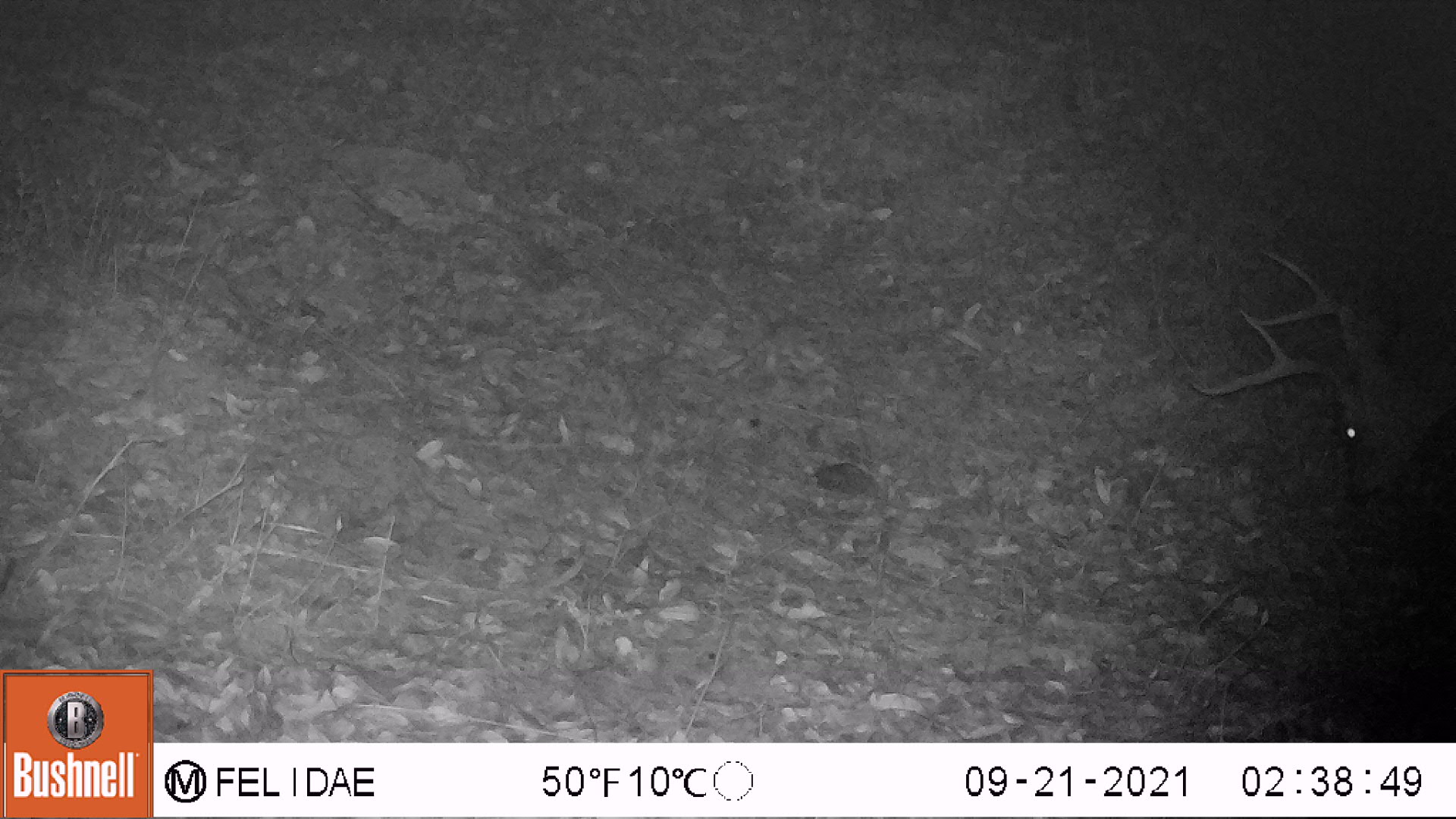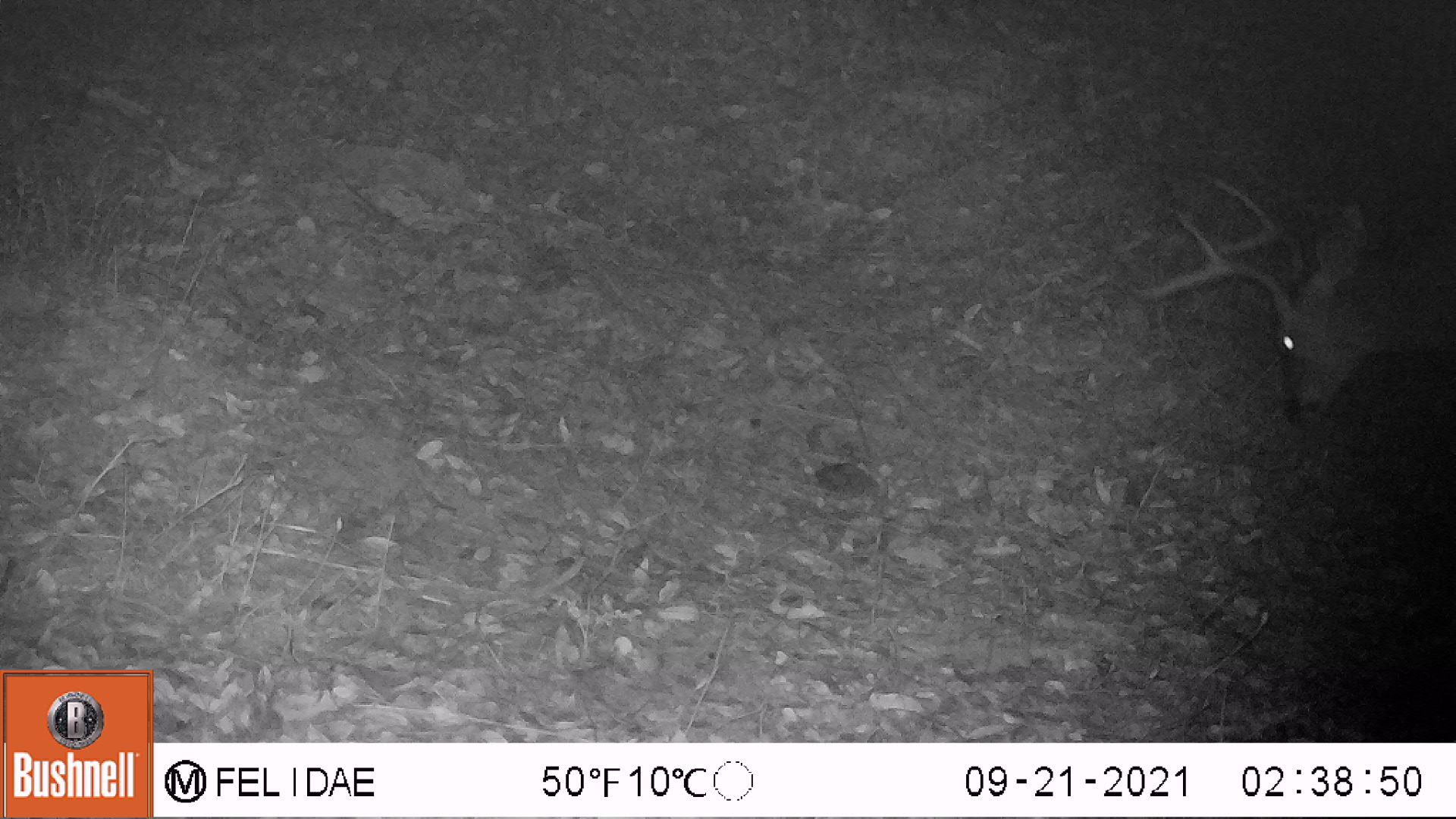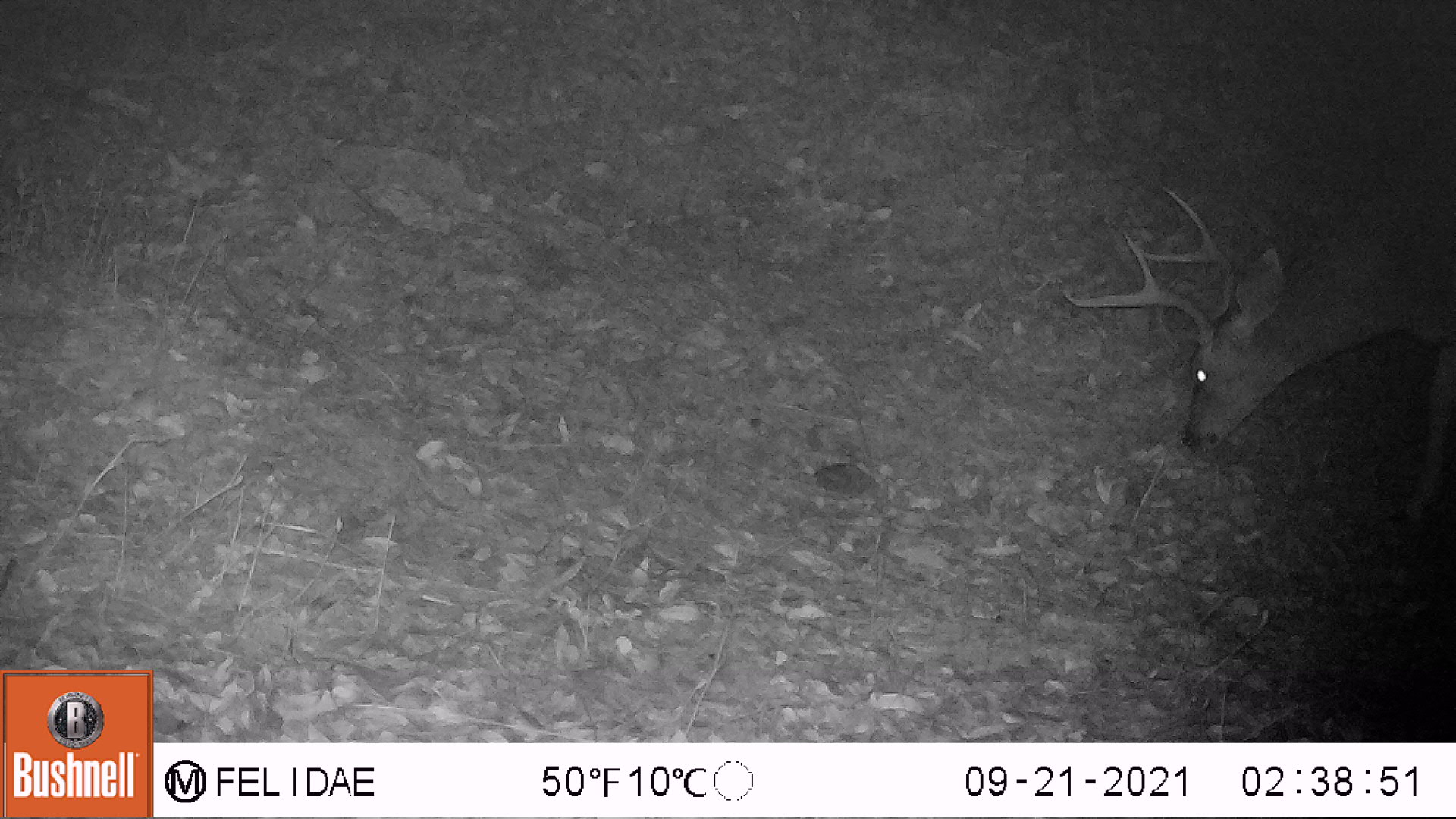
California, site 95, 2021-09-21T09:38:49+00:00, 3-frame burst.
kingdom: Animalia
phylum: Chordata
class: Mammalia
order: Artiodactyla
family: Cervidae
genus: Odocoileus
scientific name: Odocoileus hemionus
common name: mule deer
Mule deer (Odocoileus hemionus).